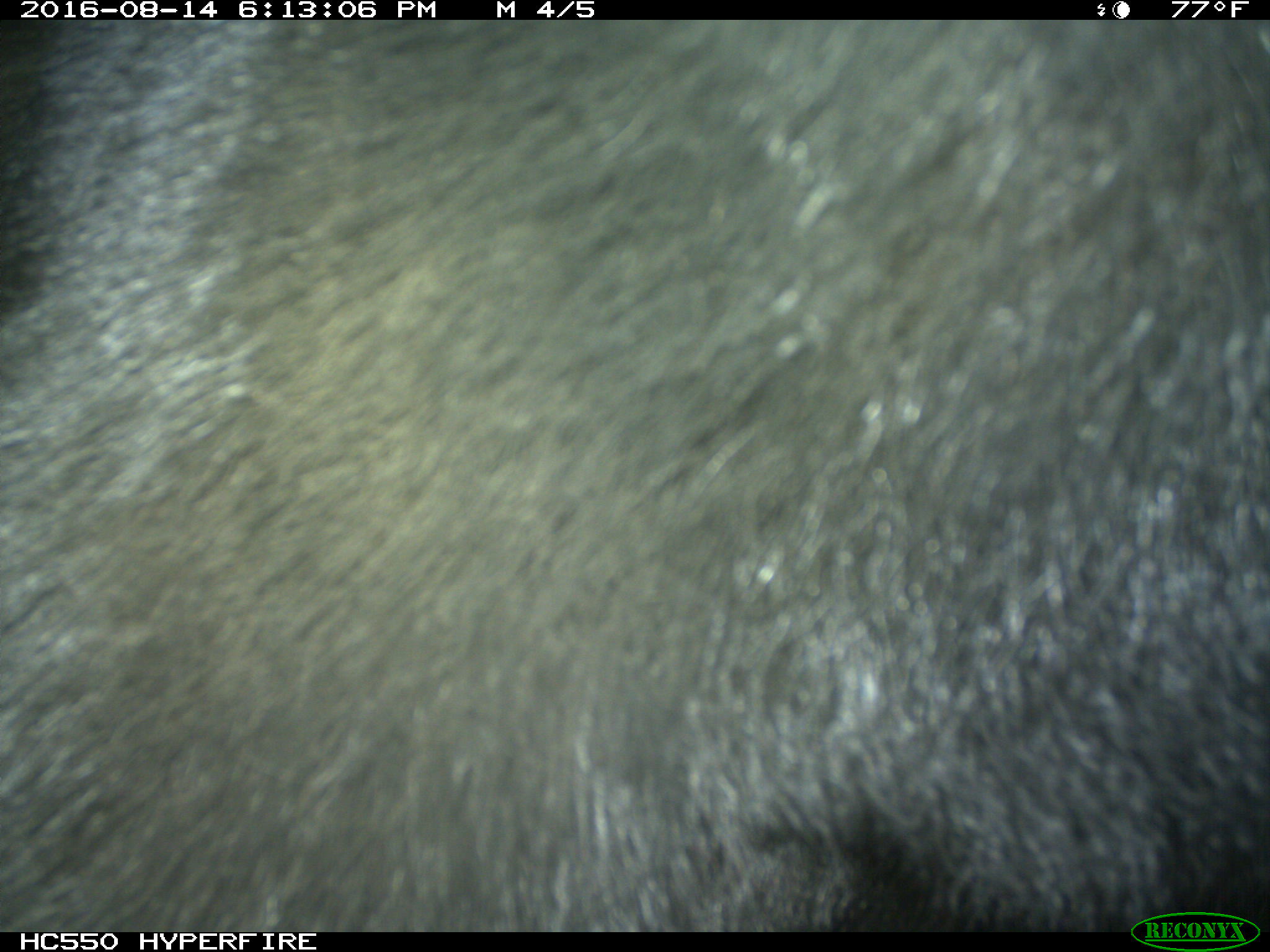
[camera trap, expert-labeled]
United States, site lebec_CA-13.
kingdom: Animalia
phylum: Chordata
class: Mammalia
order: Carnivora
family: Ursidae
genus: Ursus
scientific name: Ursus americanus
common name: american black bear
Ursus americanus (american black bear).